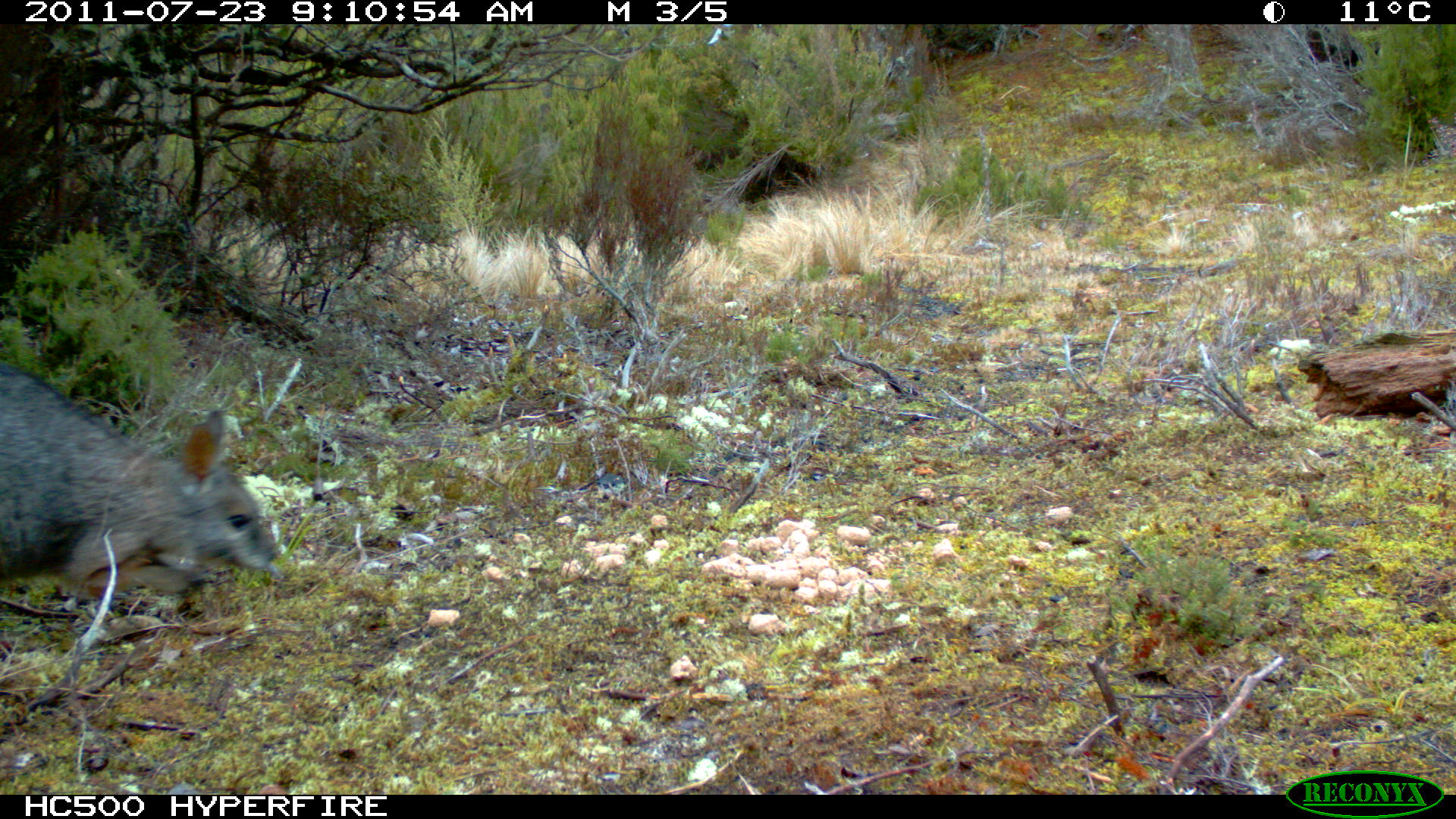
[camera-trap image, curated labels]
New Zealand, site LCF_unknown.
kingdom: Animalia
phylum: Chordata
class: Mammalia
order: Diprotodontia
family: Macropodidae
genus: Notamacropus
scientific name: Notamacropus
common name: wallaby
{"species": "wallaby (Notamacropus)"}